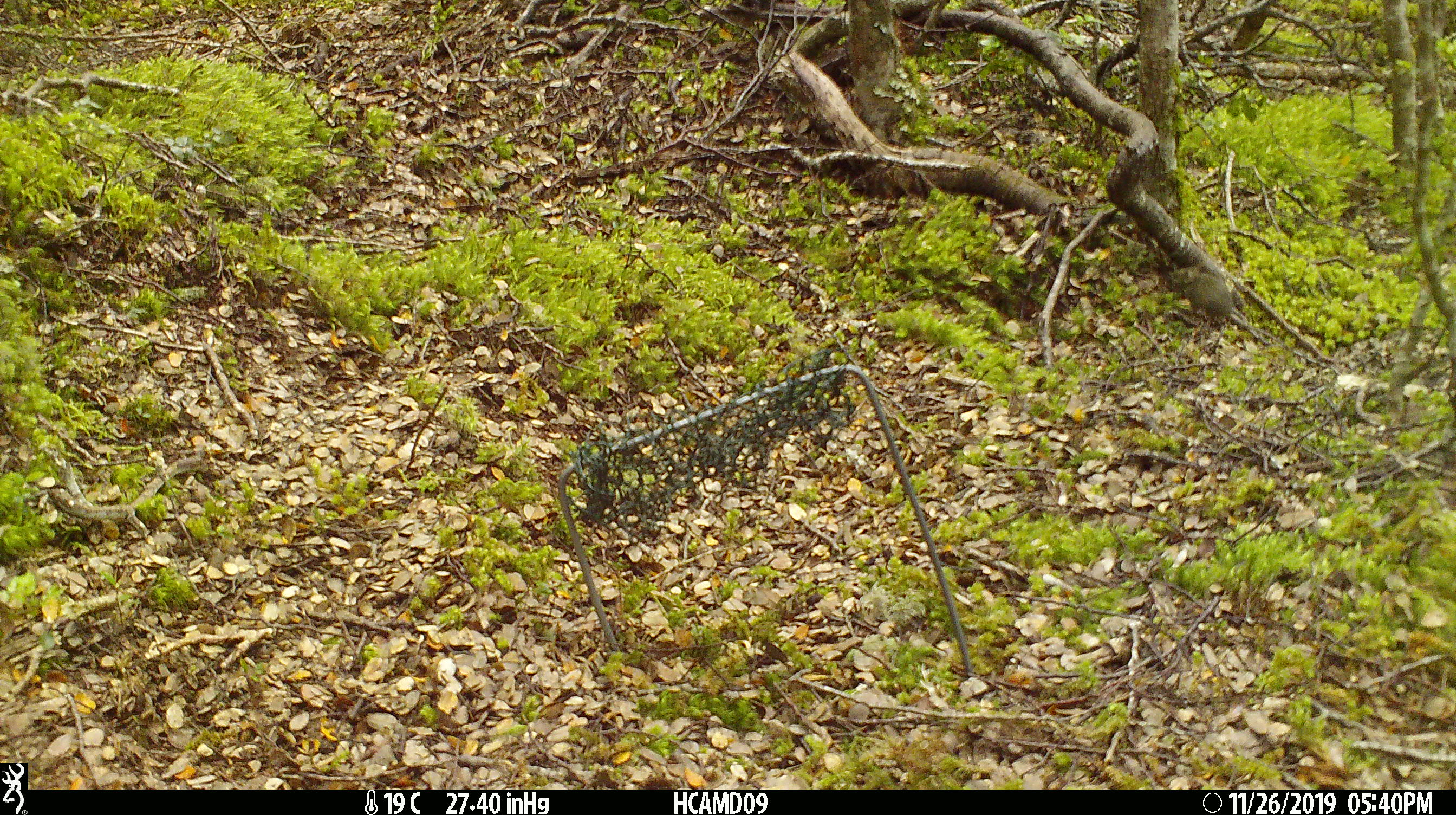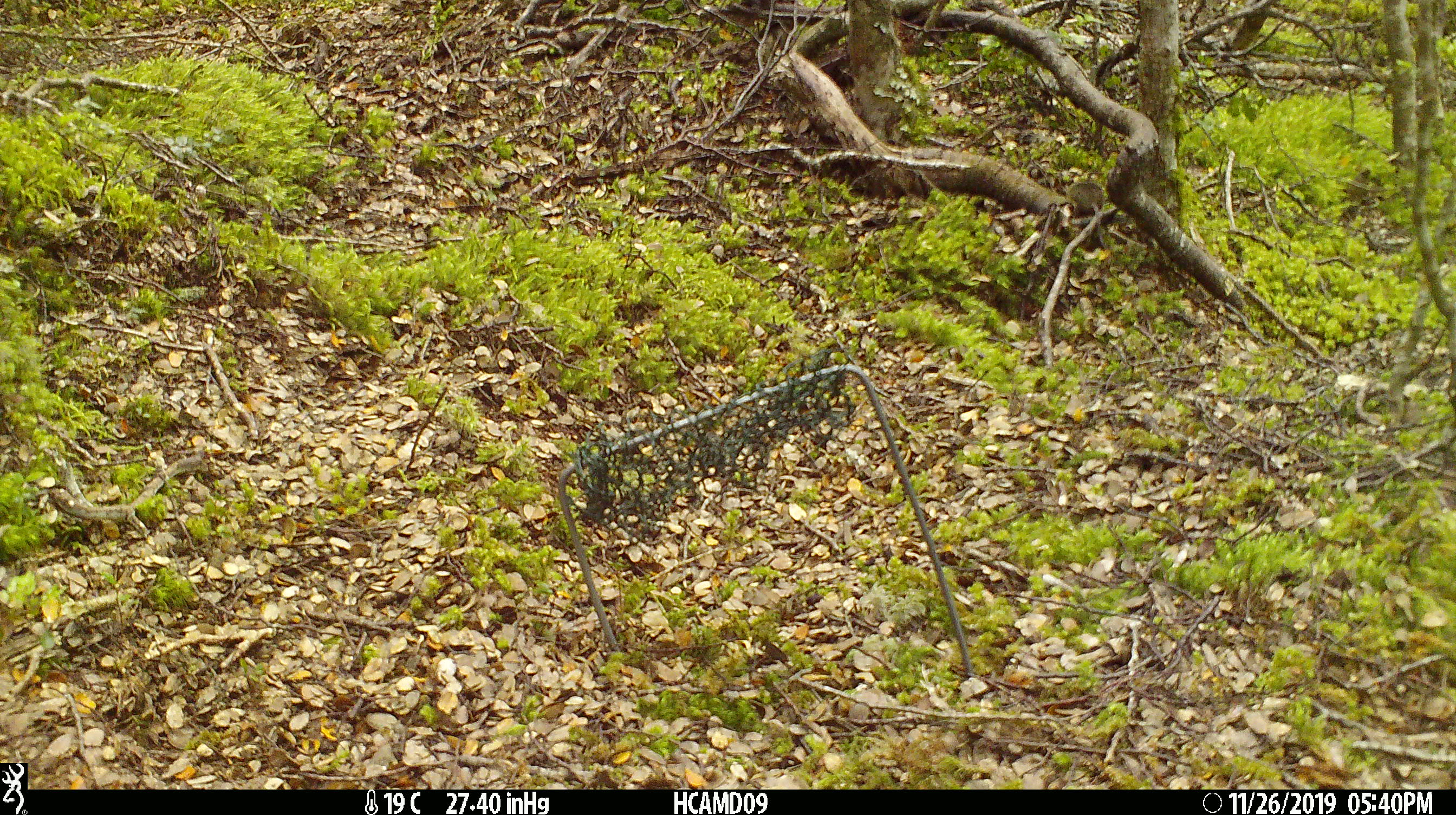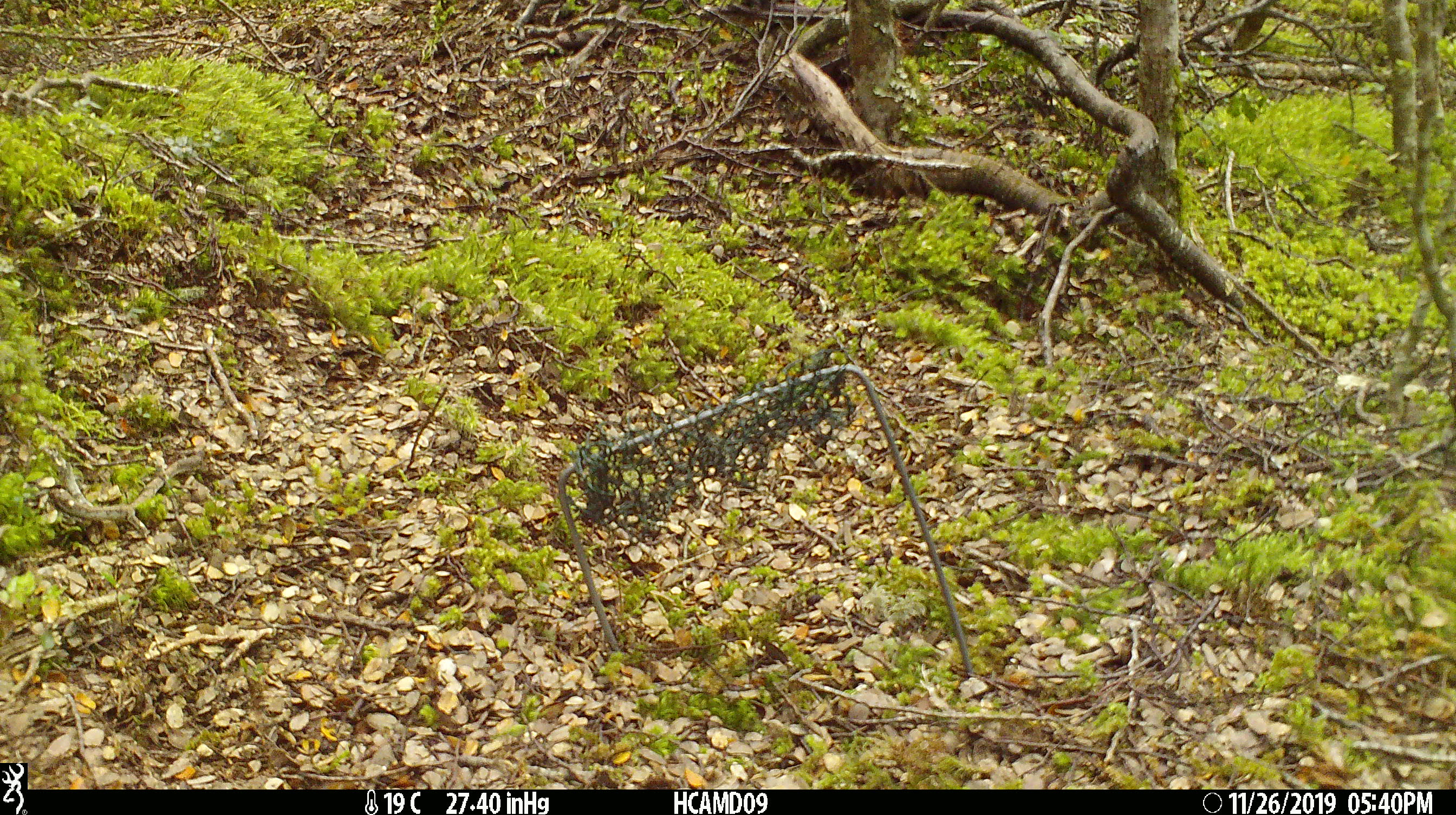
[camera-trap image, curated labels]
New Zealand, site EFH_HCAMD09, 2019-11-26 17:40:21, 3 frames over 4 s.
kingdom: Animalia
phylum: Chordata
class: Mammalia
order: Rodentia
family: Muridae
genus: Mus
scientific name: Mus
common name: mouse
Mouse (Mus).